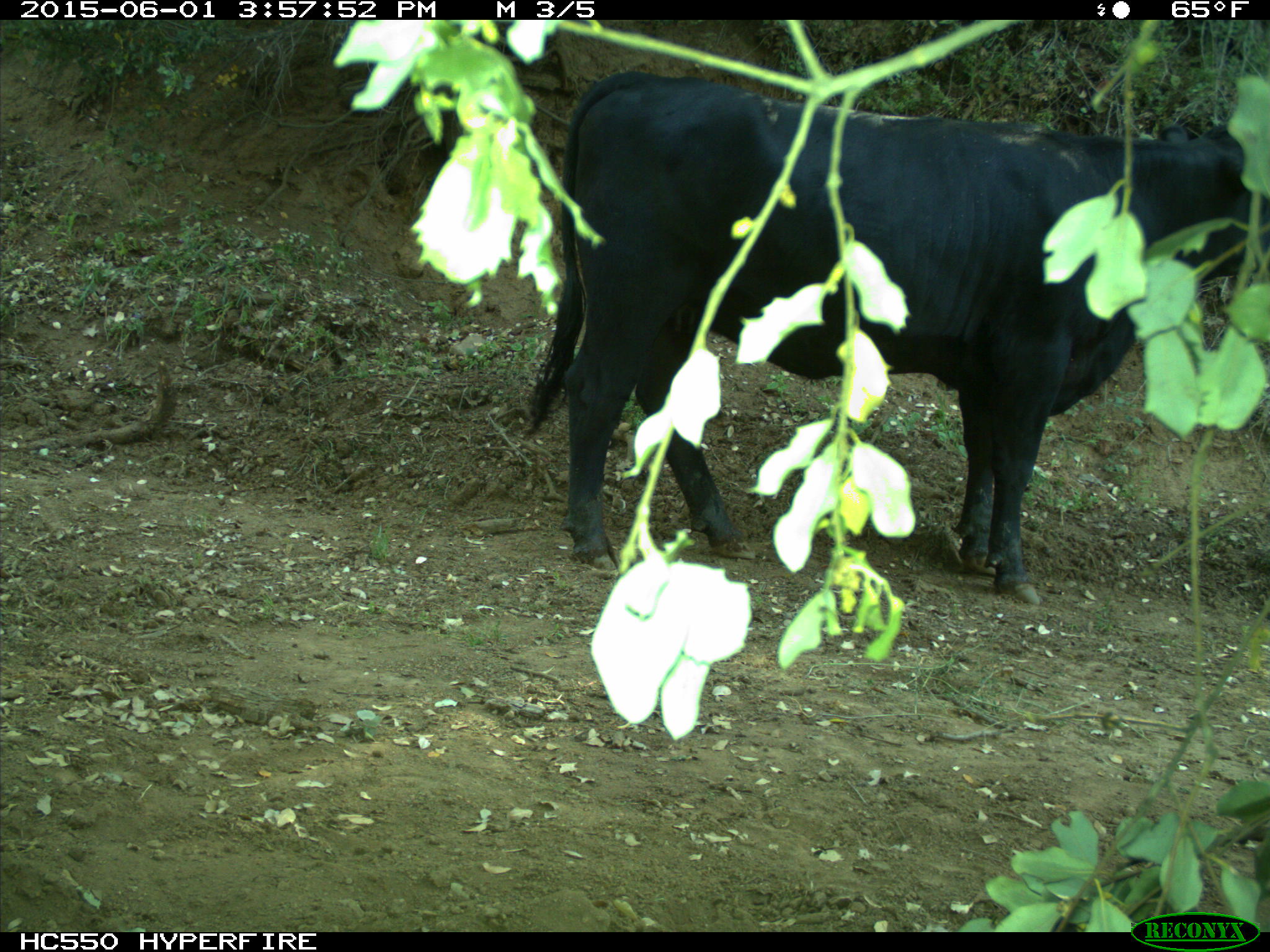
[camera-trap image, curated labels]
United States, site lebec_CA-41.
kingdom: Animalia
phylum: Chordata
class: Mammalia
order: Artiodactyla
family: Bovidae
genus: Bos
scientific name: Bos taurus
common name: domestic cow